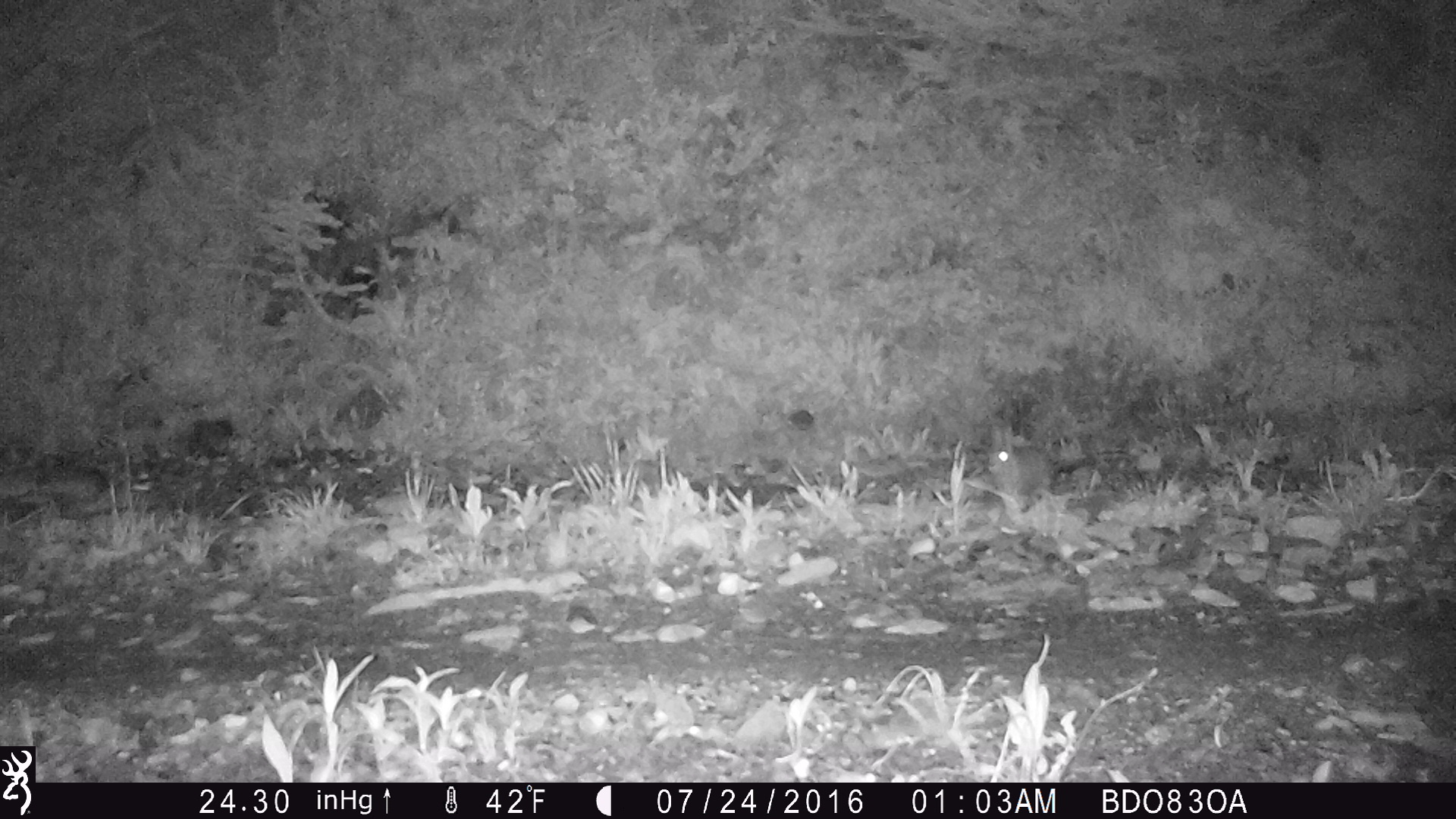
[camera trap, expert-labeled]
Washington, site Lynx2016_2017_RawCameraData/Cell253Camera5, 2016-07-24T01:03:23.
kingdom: Animalia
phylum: Chordata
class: Mammalia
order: Lagomorpha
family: Leporidae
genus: Lepus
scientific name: Lepus americanus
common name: snowshoe hare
Lepus americanus (snowshoe hare). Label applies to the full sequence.